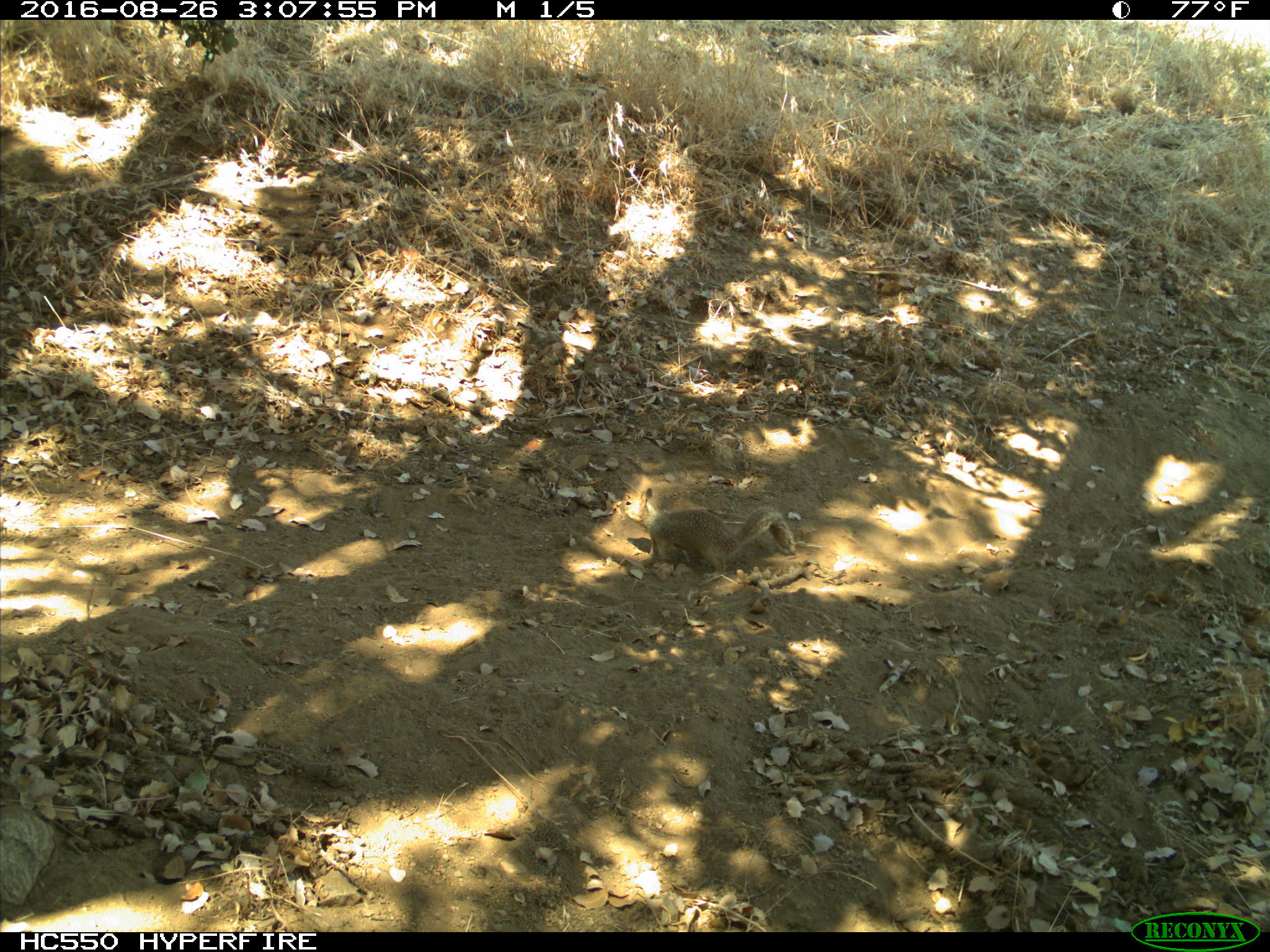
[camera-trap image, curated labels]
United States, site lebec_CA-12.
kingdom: Animalia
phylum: Chordata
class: Mammalia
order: Rodentia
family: Sciuridae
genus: Otospermophilus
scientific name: Otospermophilus beecheyi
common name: california ground squirrel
Otospermophilus beecheyi (california ground squirrel).